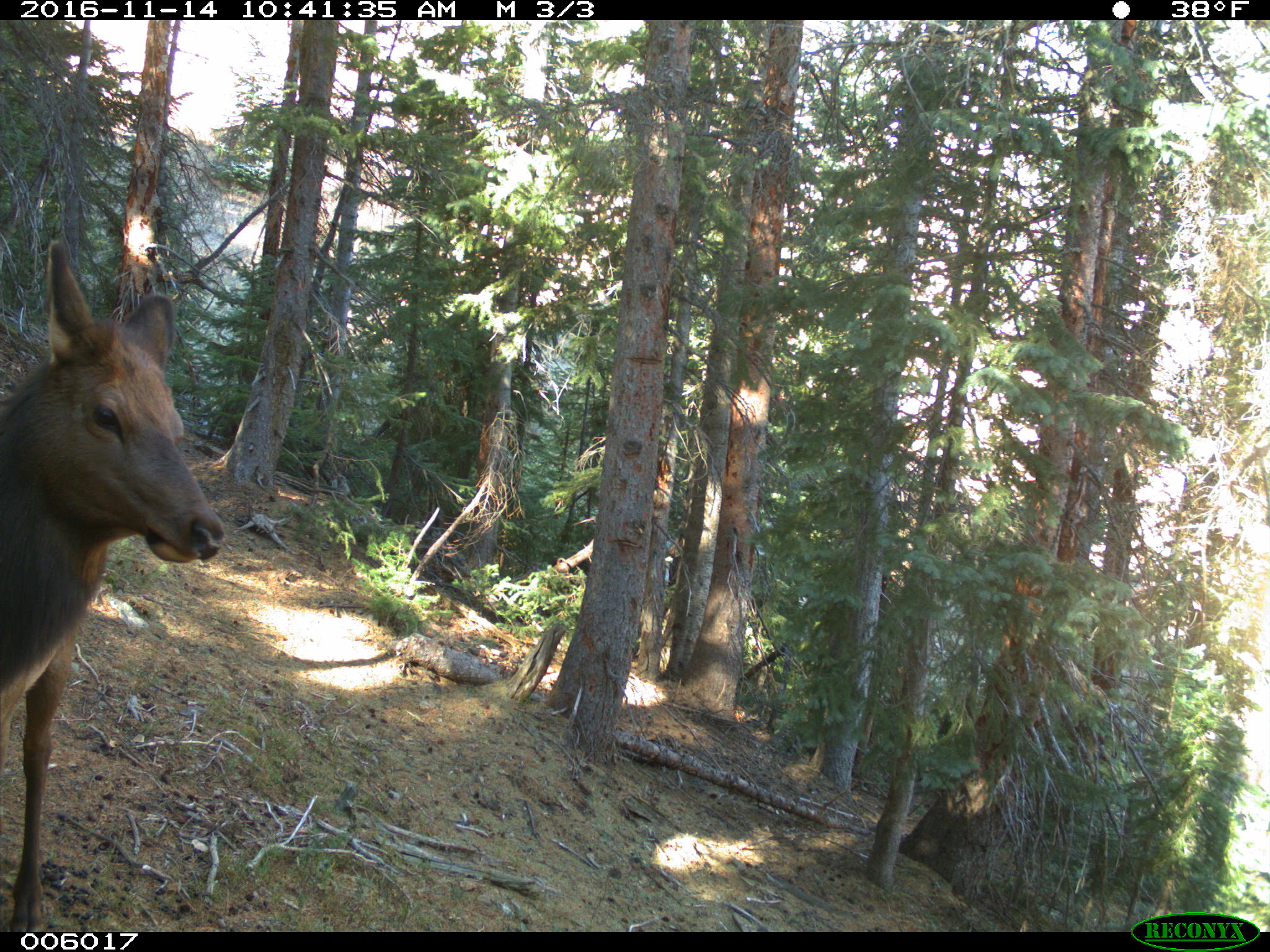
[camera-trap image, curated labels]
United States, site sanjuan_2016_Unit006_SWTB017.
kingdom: Animalia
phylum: Chordata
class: Mammalia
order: Artiodactyla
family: Cervidae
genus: Cervus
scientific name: Cervus elaphus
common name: red deer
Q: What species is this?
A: Cervus elaphus (red deer).